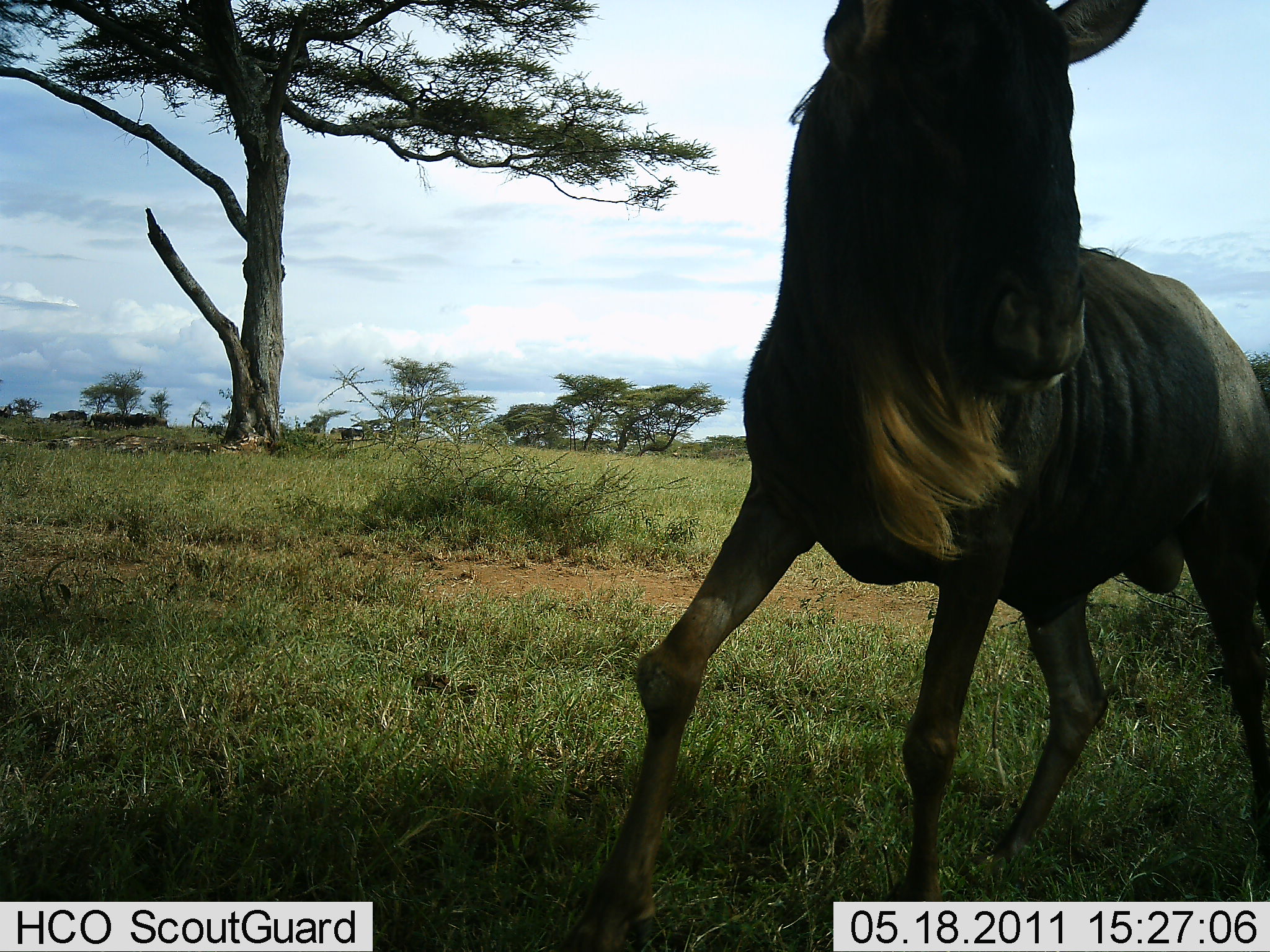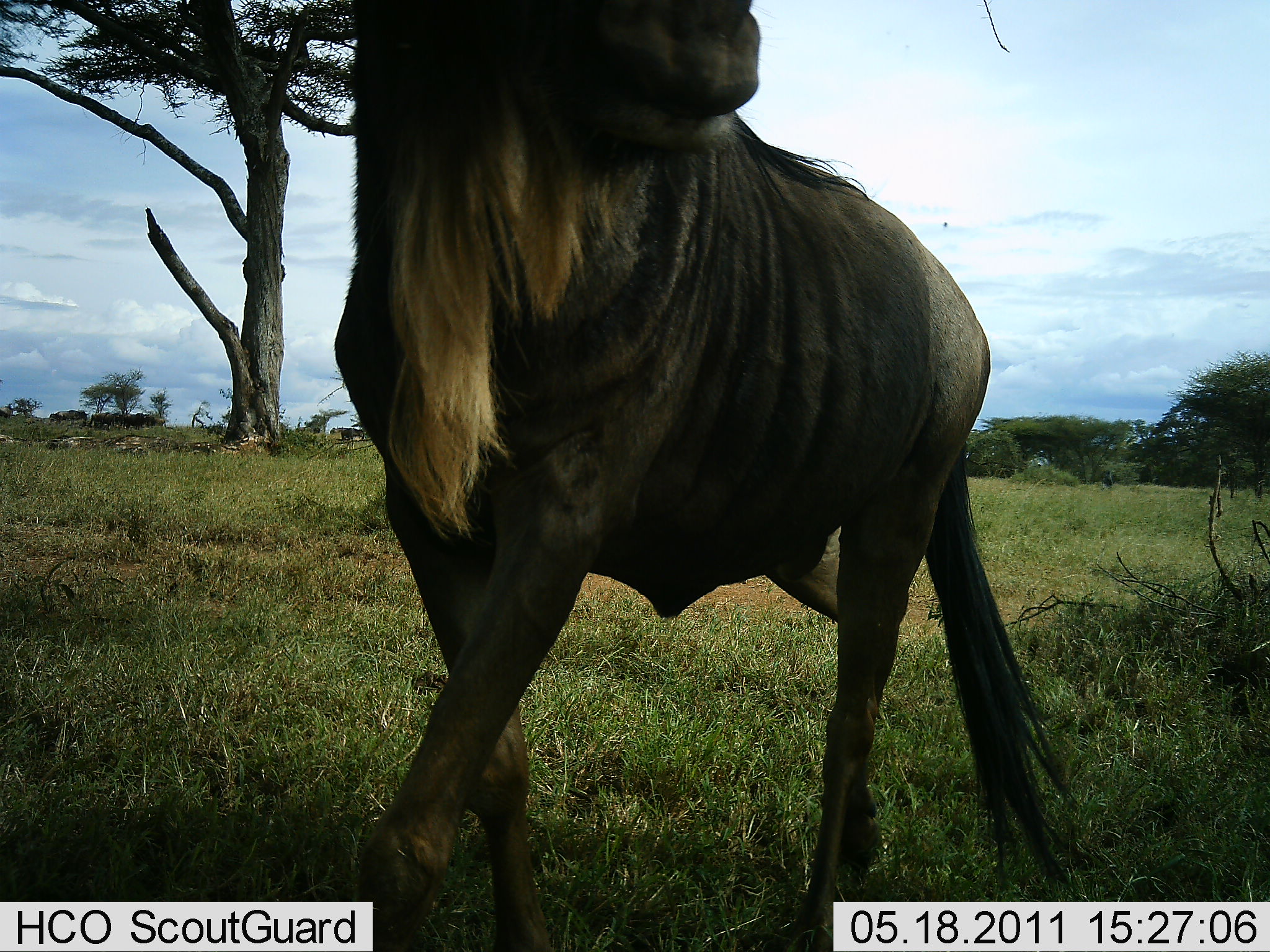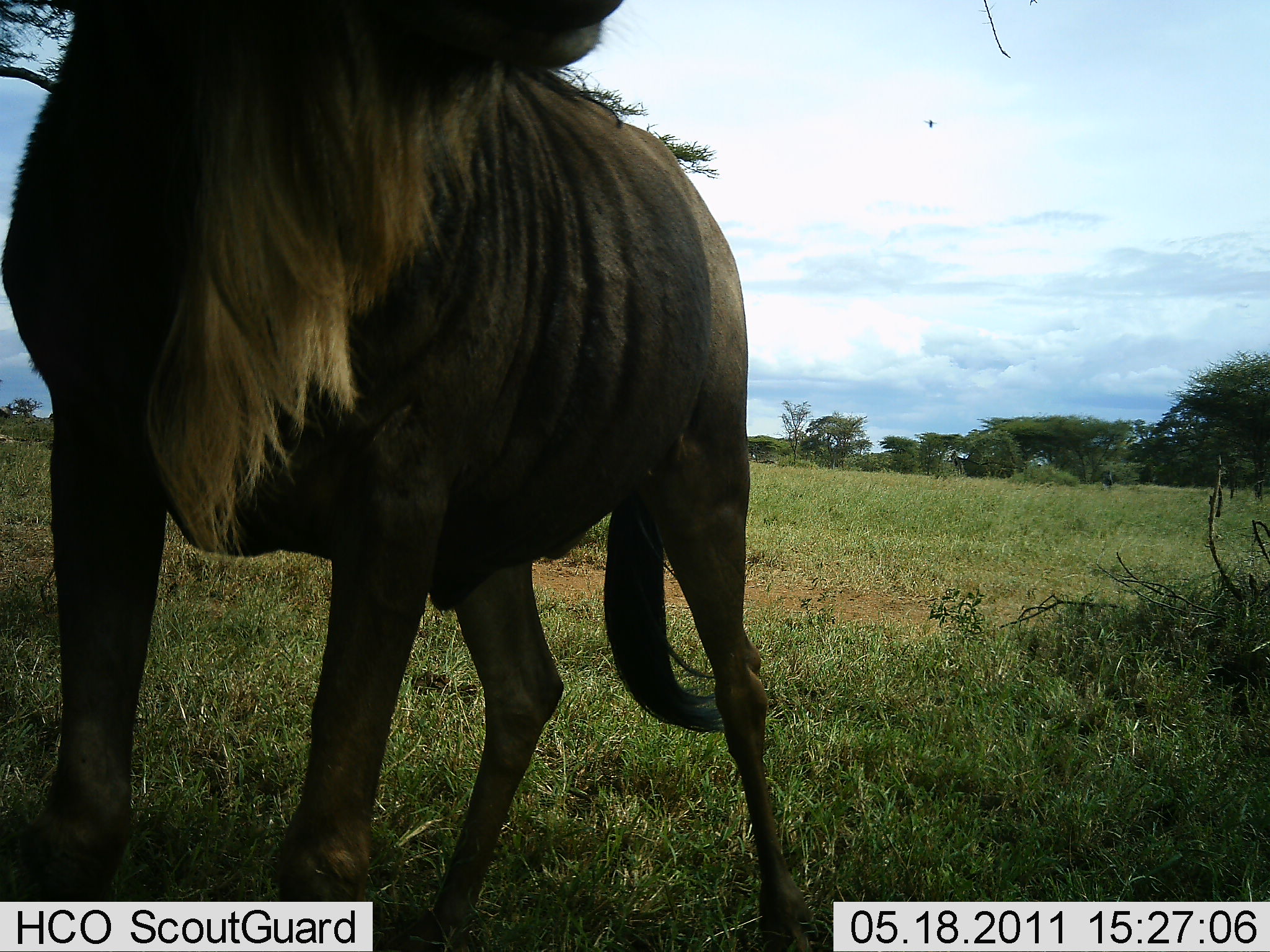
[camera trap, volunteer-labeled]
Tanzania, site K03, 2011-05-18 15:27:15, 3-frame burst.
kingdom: Animalia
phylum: Chordata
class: Mammalia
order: Artiodactyla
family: Bovidae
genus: Connochaetes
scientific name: Connochaetes taurinus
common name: blue wildebeest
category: wildebeest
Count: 1.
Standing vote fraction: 36%.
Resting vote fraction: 0%.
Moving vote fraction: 73%.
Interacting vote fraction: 0%.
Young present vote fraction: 0%.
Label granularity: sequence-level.